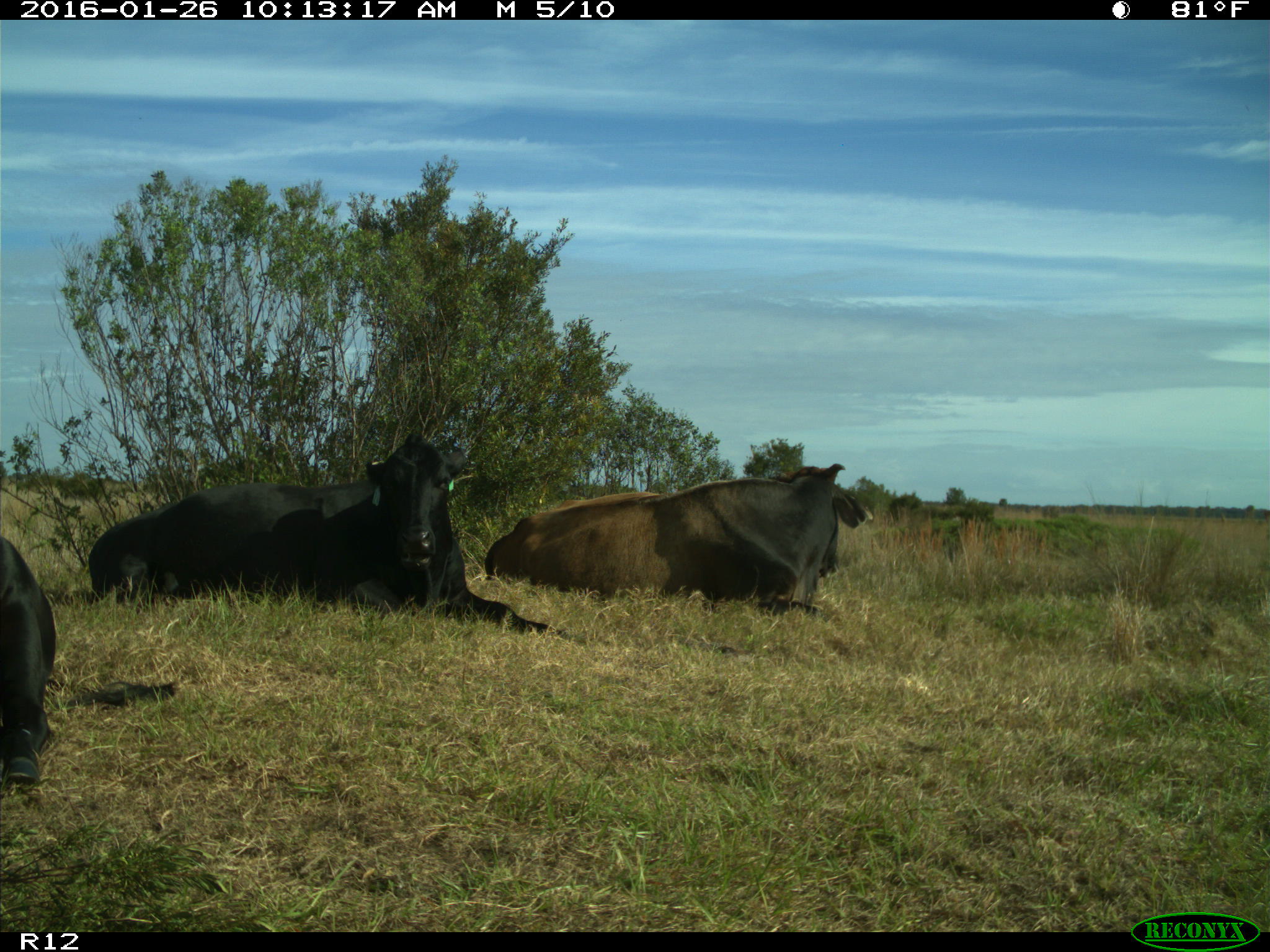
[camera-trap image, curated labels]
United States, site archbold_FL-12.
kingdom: Animalia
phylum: Chordata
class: Mammalia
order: Artiodactyla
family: Bovidae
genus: Bos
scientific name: Bos taurus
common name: domestic cow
Bos taurus (domestic cow).